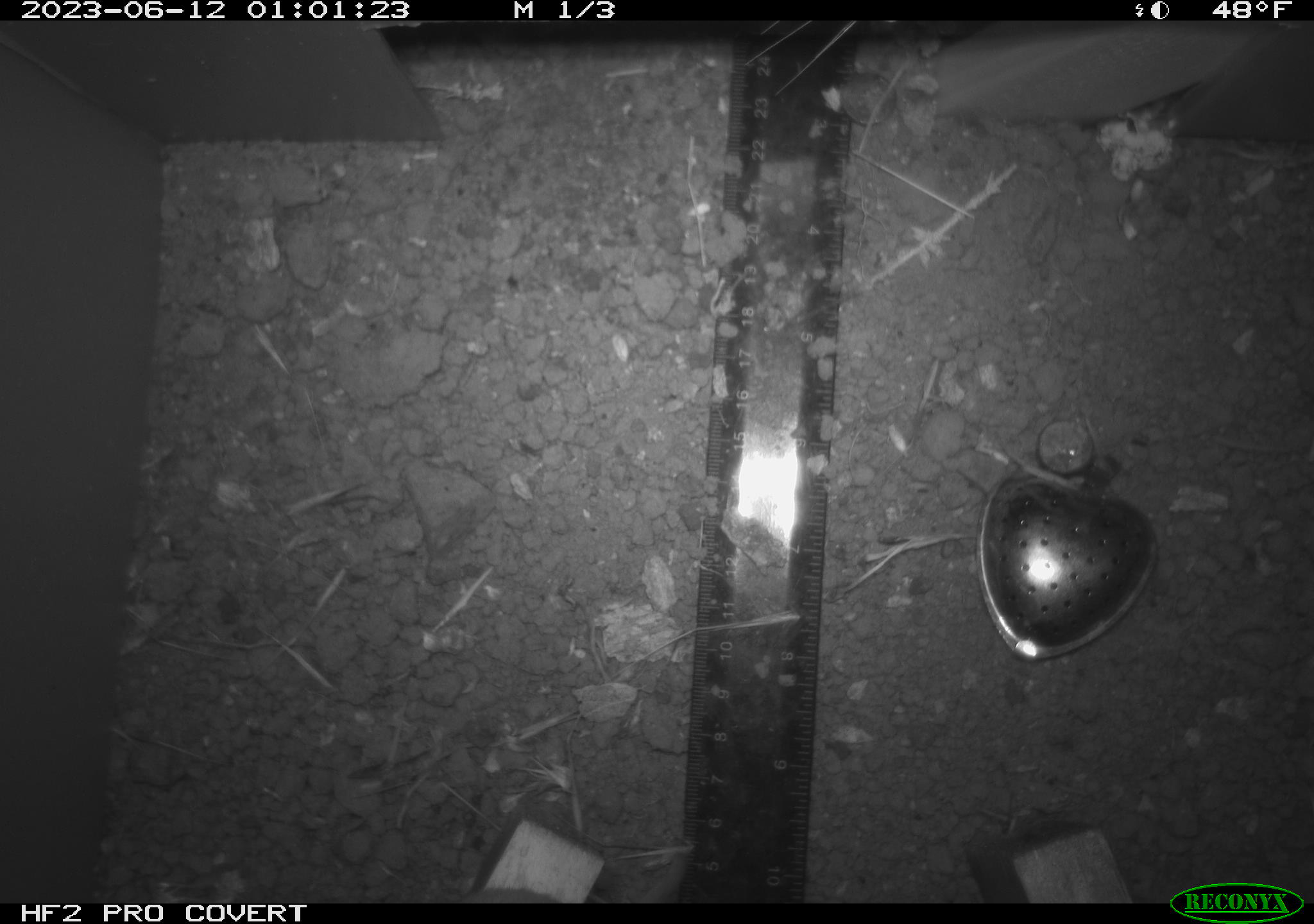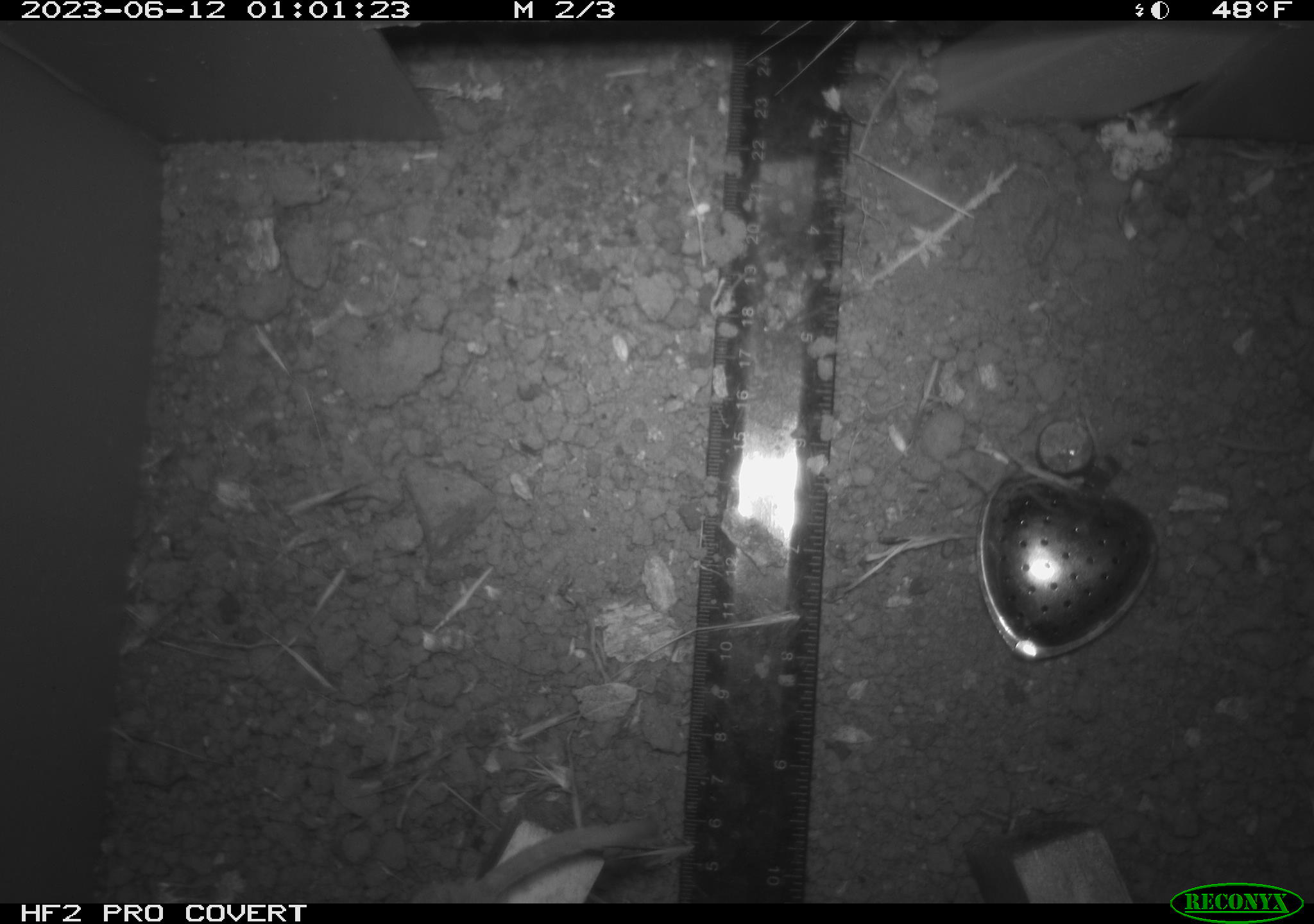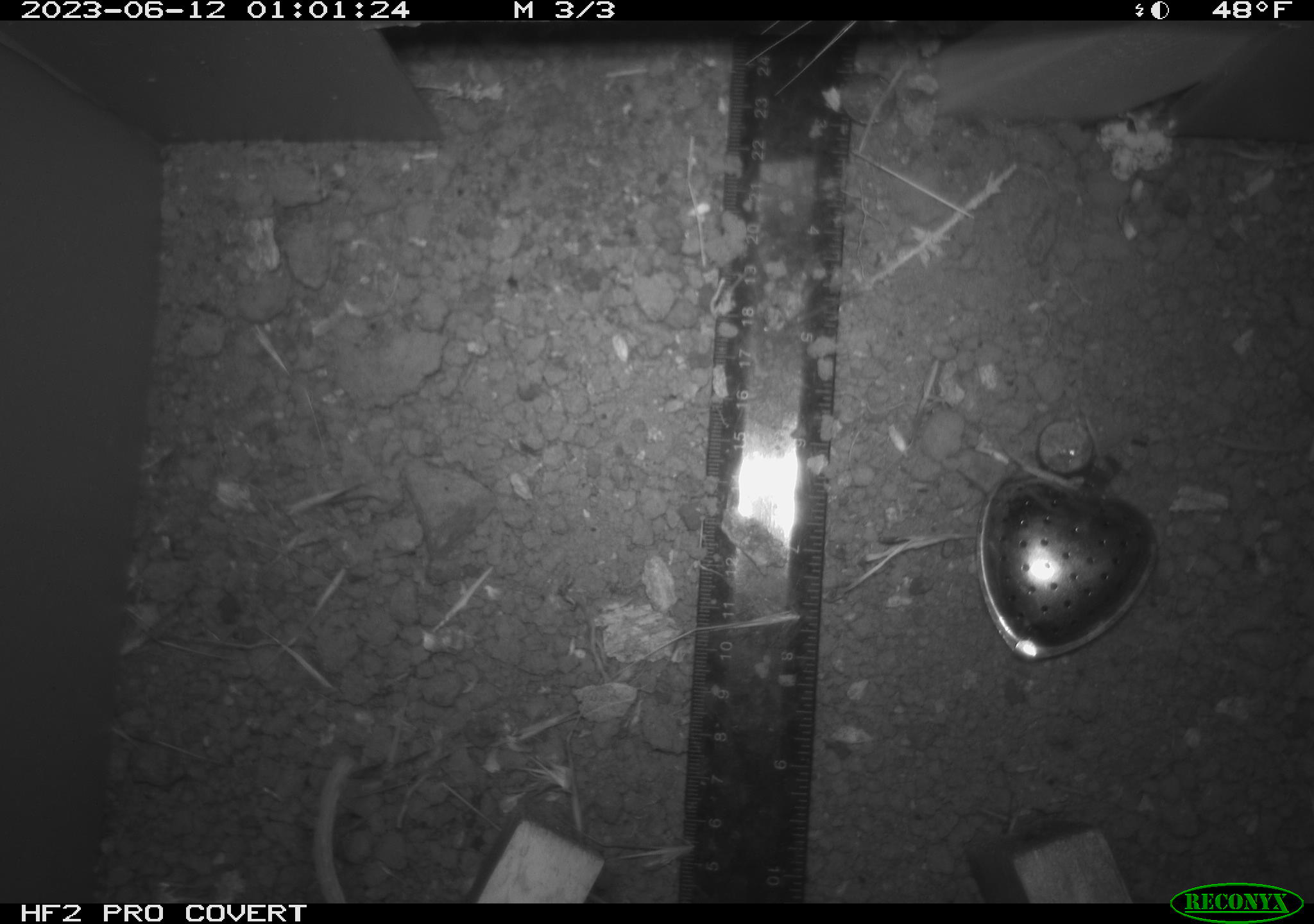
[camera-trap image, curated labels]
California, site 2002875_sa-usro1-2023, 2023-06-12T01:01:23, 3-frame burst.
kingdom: Animalia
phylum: Chordata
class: Mammalia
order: Rodentia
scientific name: Rodentia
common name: mouse species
Mouse species (Rodentia).